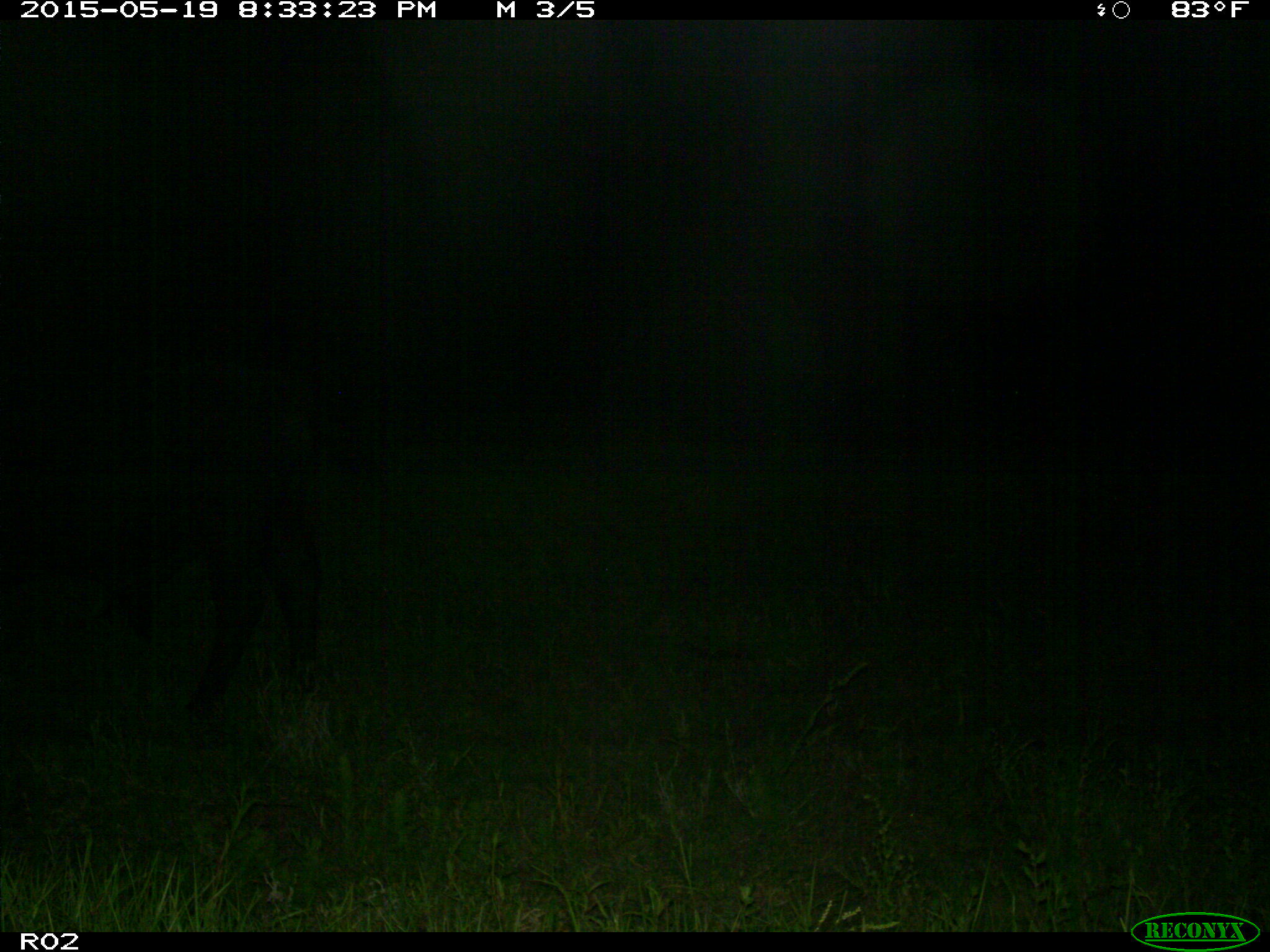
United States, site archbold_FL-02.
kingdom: Animalia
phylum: Chordata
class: Mammalia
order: Artiodactyla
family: Bovidae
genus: Bos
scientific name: Bos taurus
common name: domestic cow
Bos taurus (domestic cow).